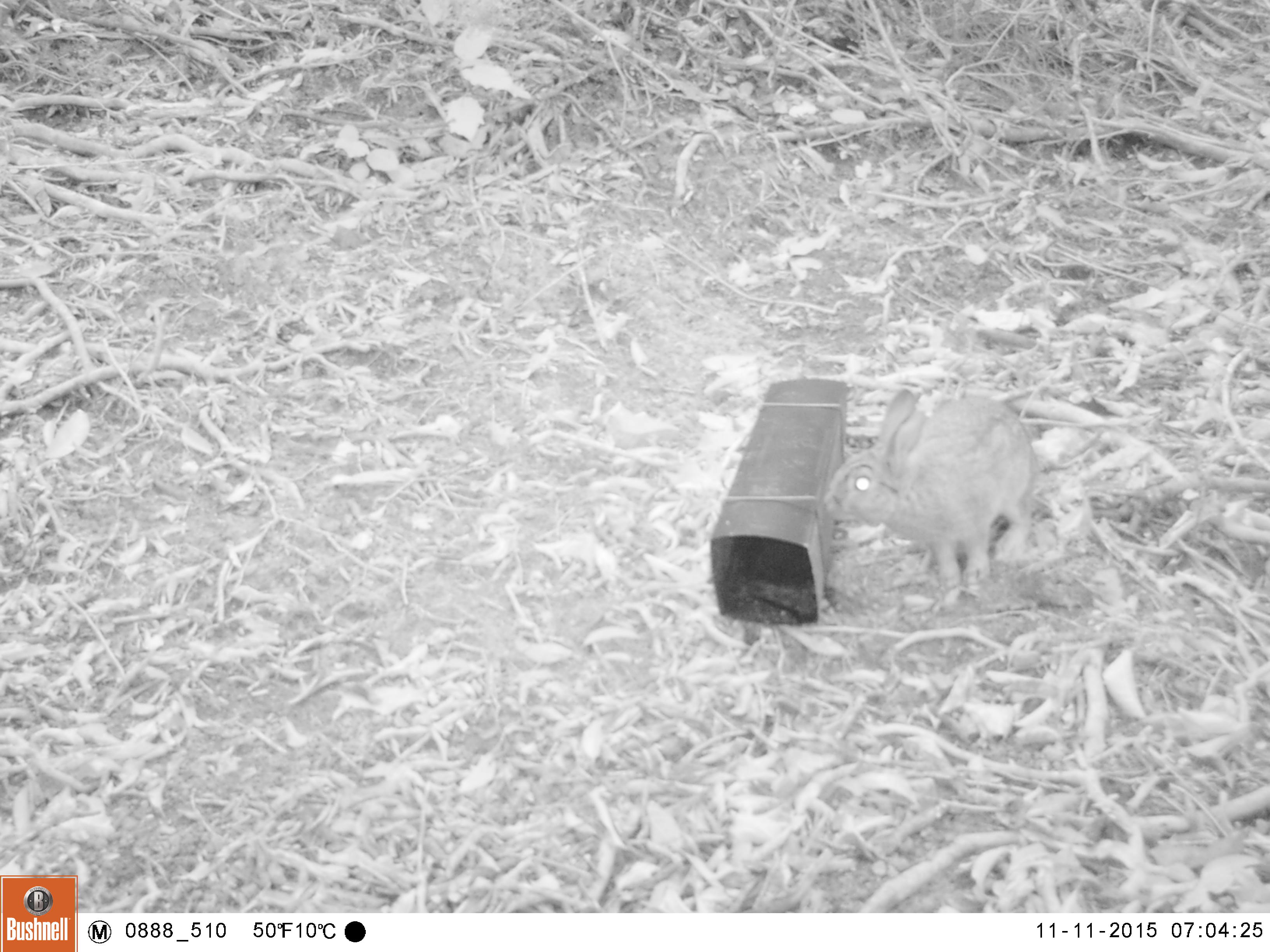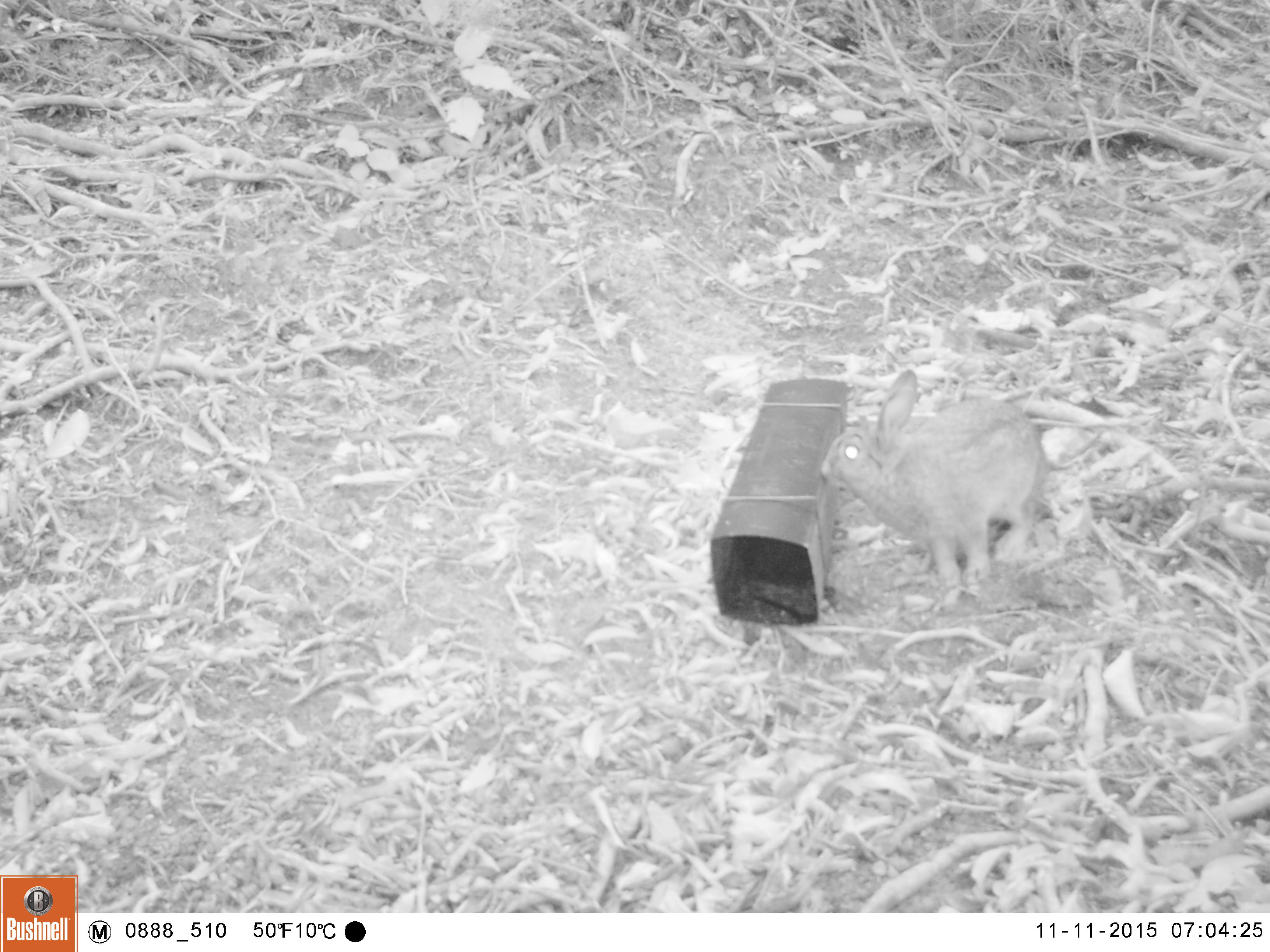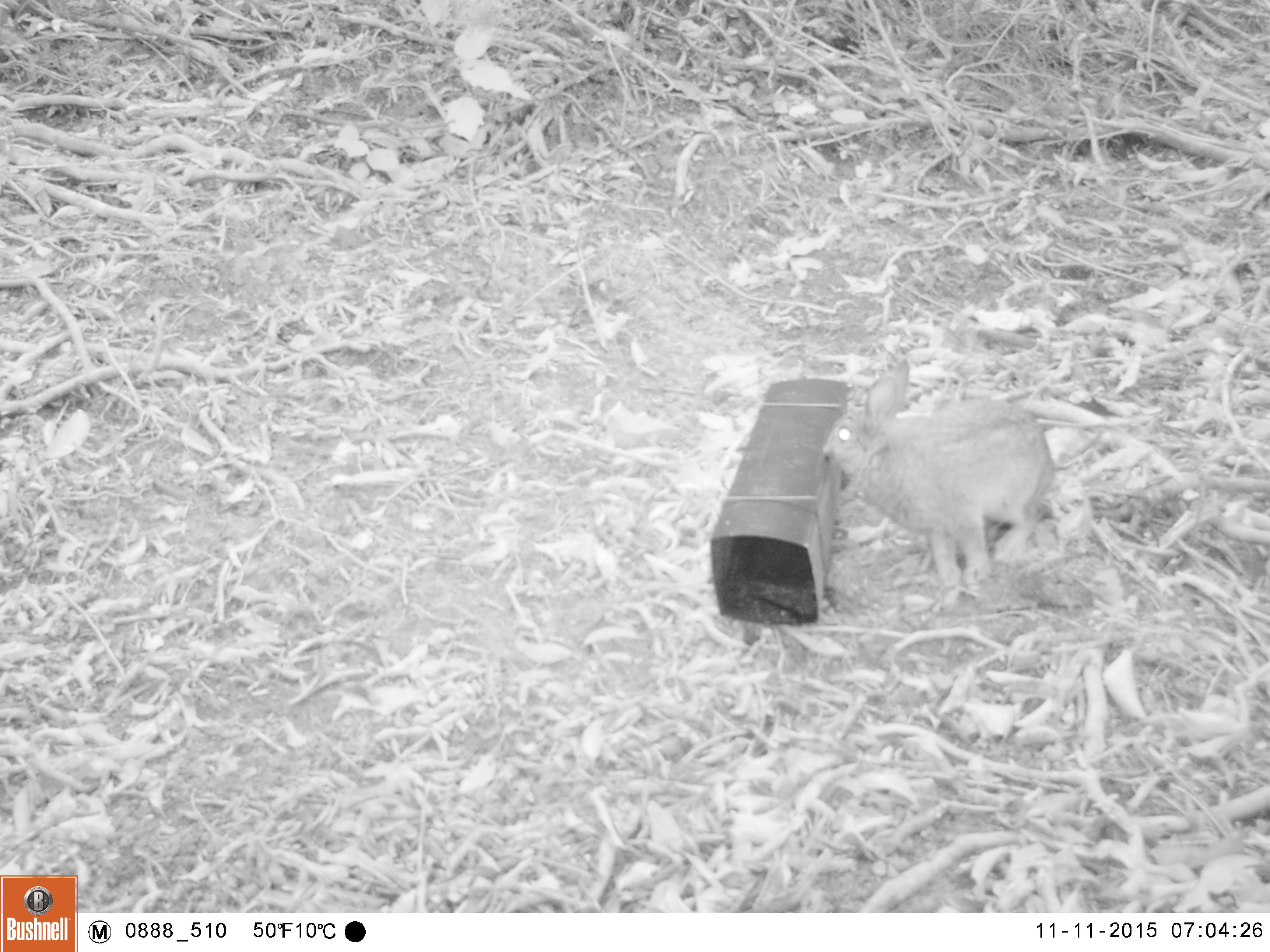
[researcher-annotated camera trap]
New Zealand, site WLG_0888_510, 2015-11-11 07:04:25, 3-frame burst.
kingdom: Animalia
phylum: Chordata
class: Mammalia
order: Lagomorpha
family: Leporidae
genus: Oryctolagus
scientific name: Oryctolagus cuniculus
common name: european rabbit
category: rabbit